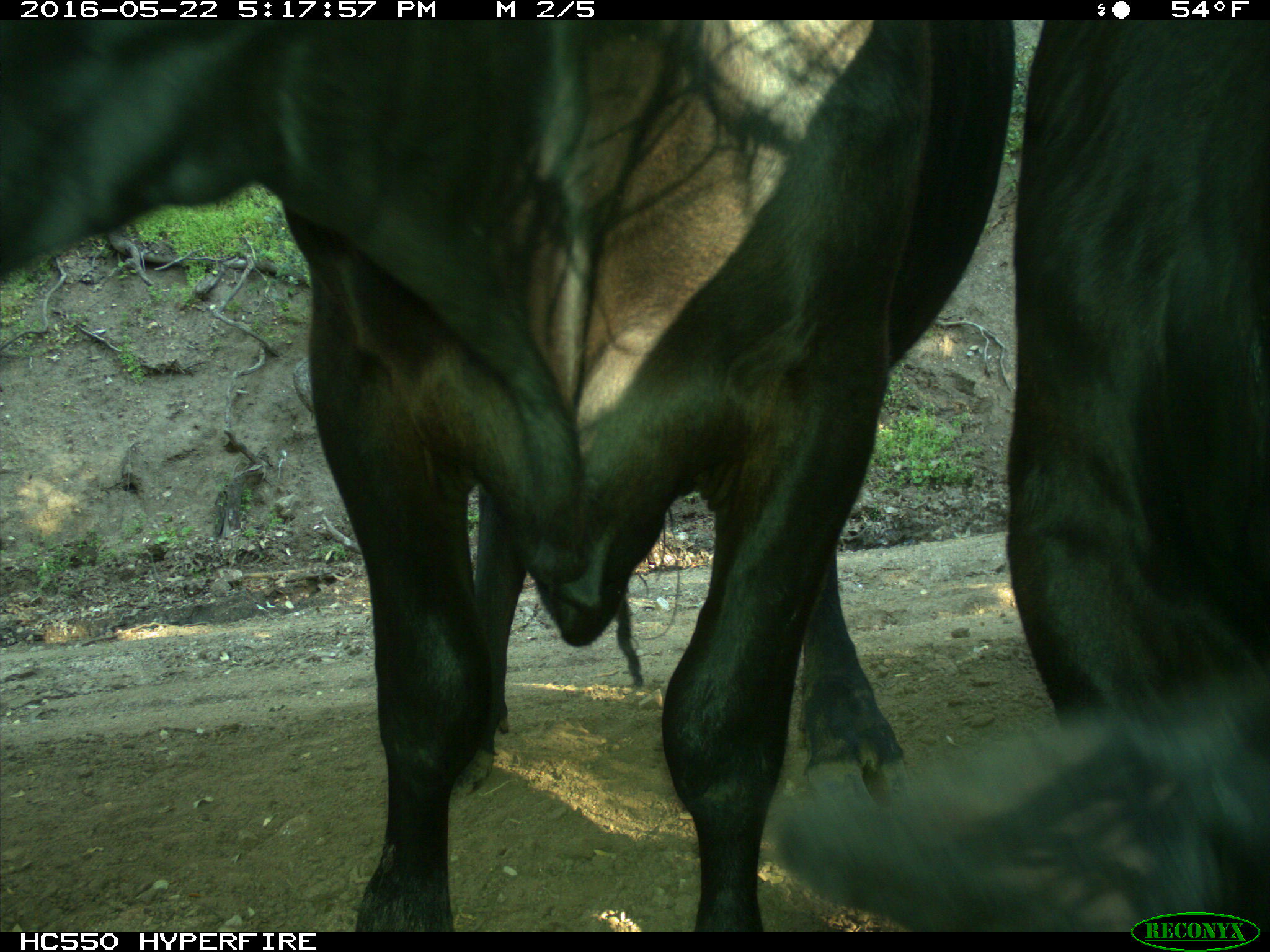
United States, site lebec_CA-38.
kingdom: Animalia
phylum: Chordata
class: Mammalia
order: Artiodactyla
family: Bovidae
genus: Bos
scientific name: Bos taurus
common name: domestic cow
Bos taurus (domestic cow).